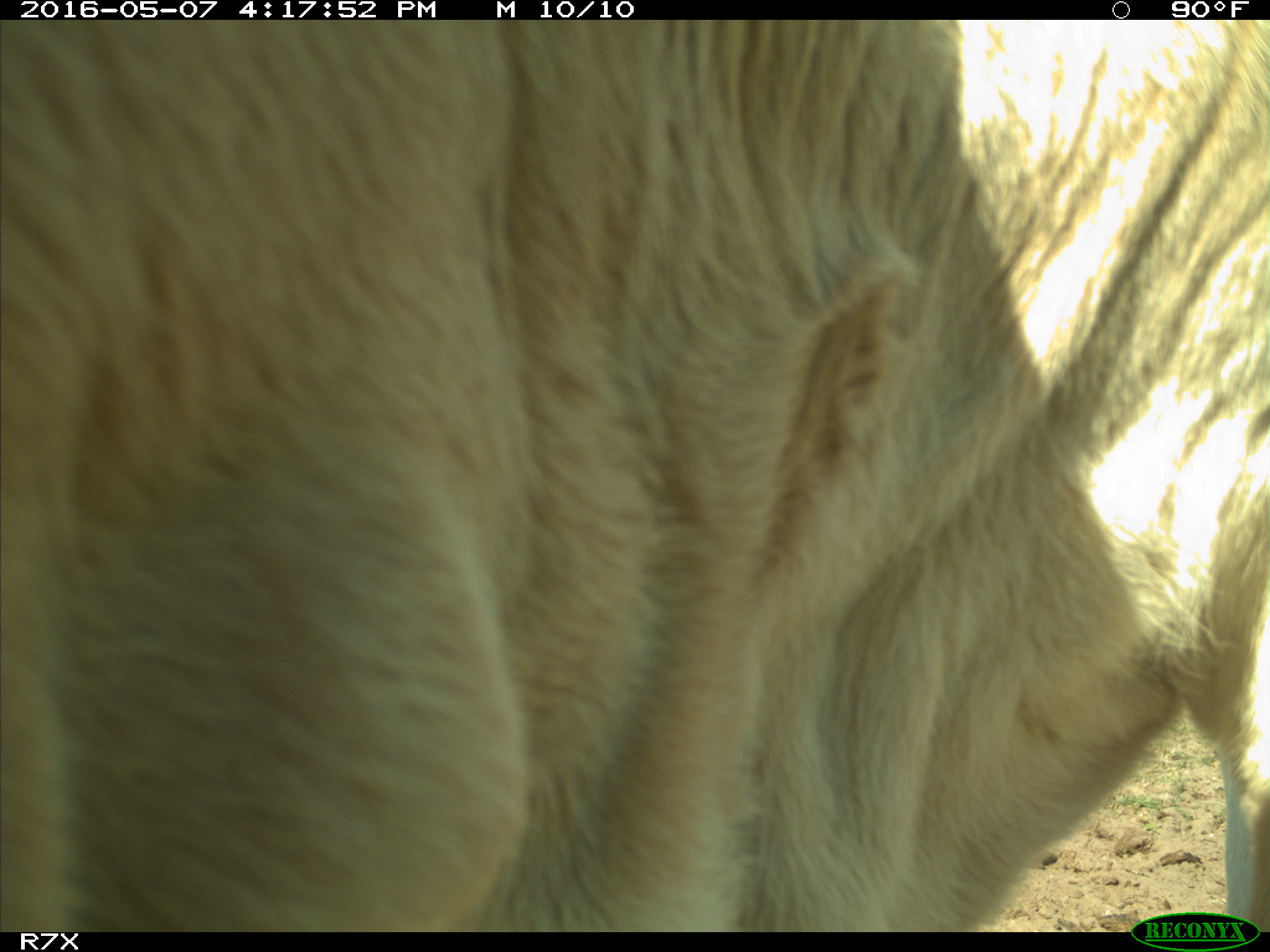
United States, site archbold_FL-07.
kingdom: Animalia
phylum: Chordata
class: Mammalia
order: Artiodactyla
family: Bovidae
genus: Bos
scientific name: Bos taurus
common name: domestic cow